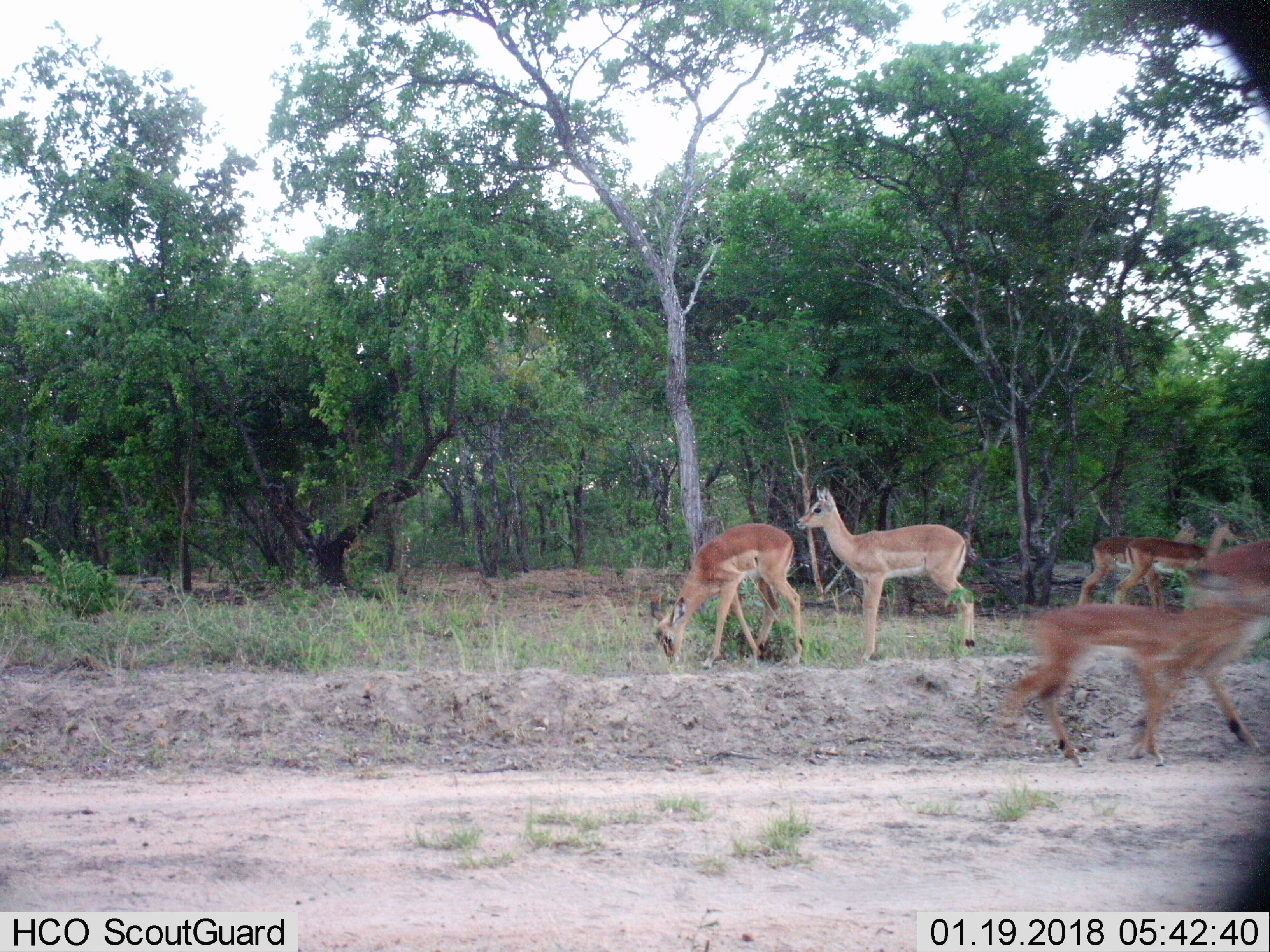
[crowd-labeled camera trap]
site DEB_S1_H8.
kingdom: Animalia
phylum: Chordata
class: Mammalia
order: Artiodactyla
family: Bovidae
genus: Aepyceros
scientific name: Aepyceros melampus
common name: impala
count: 6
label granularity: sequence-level